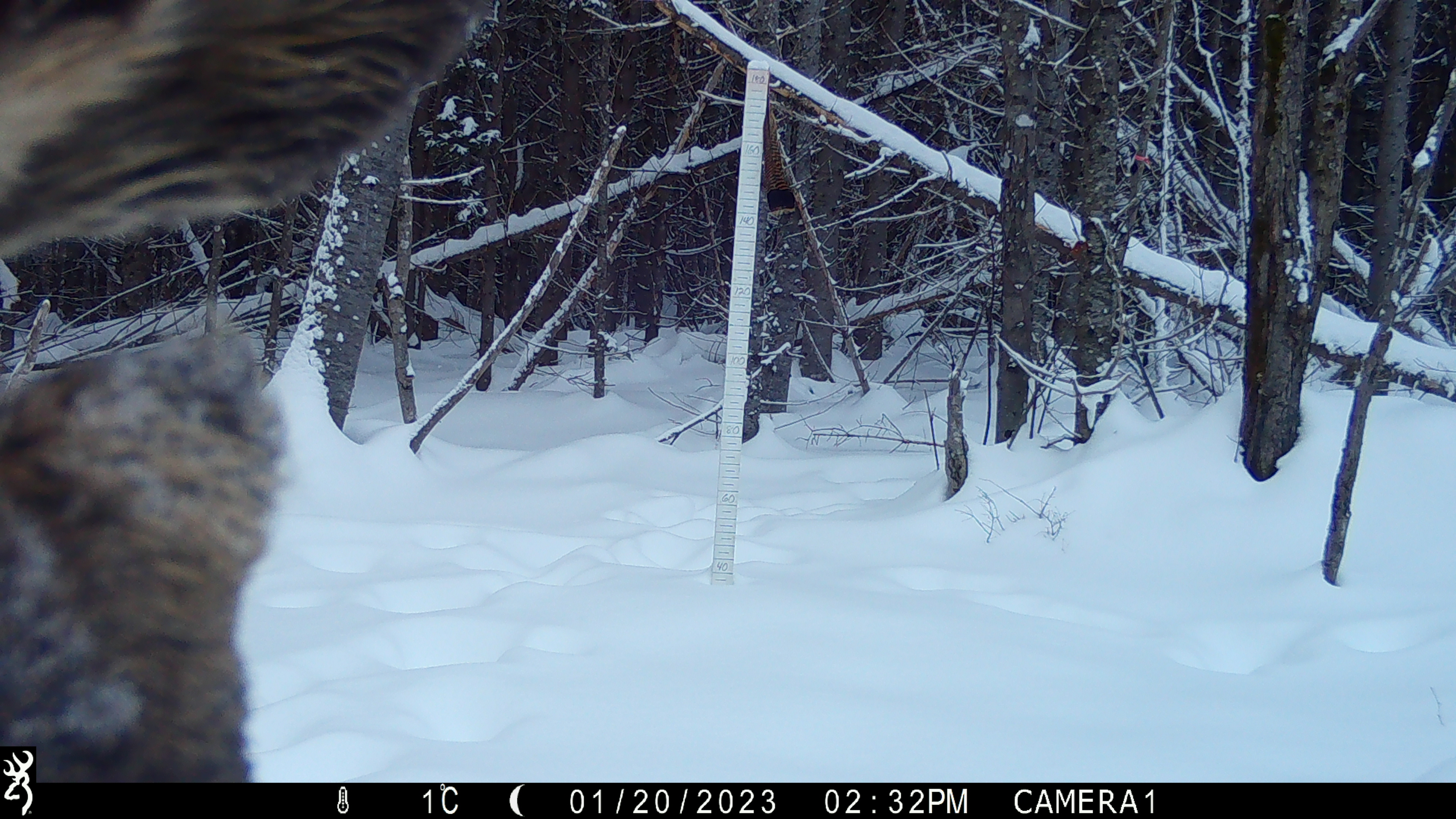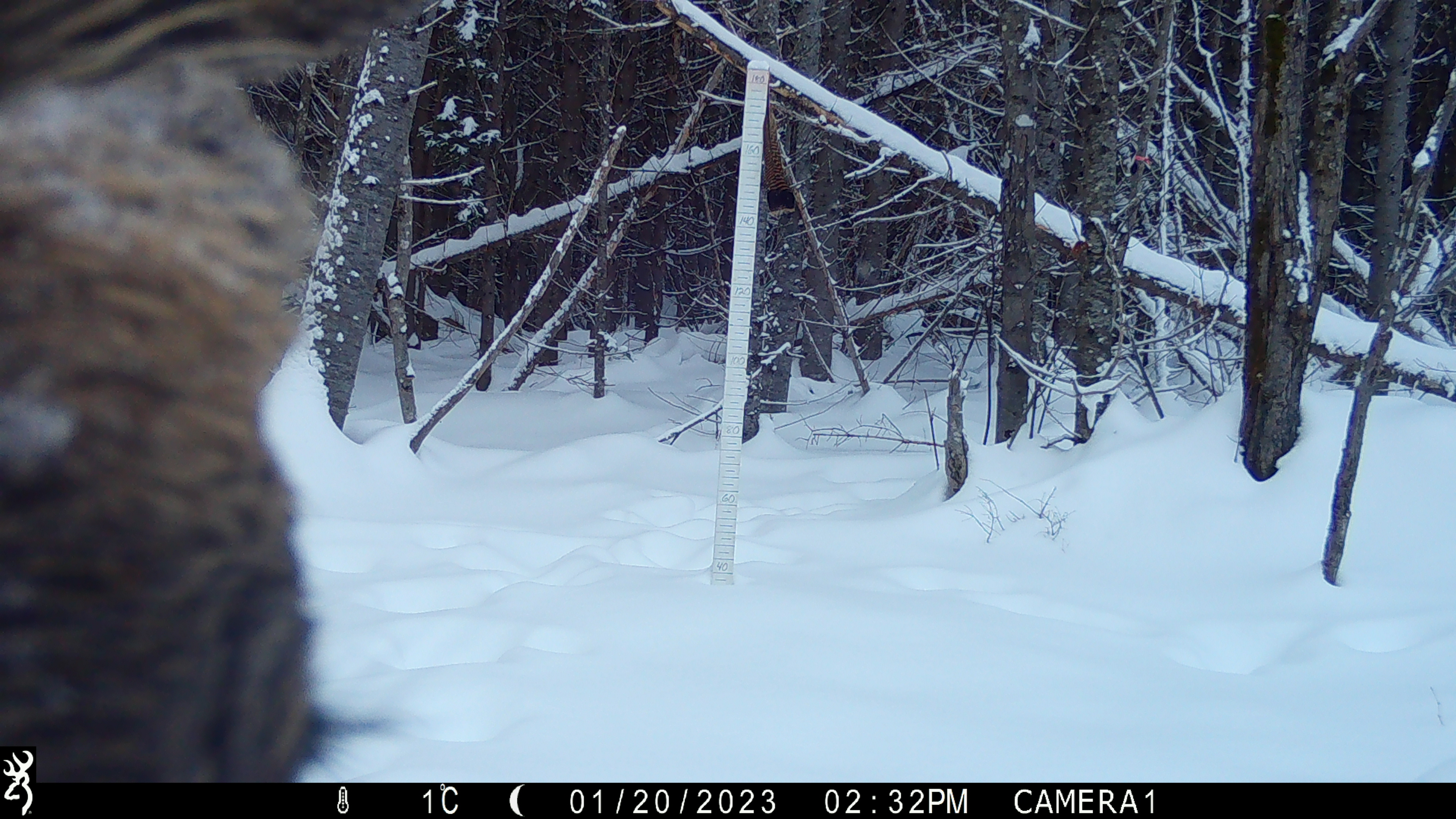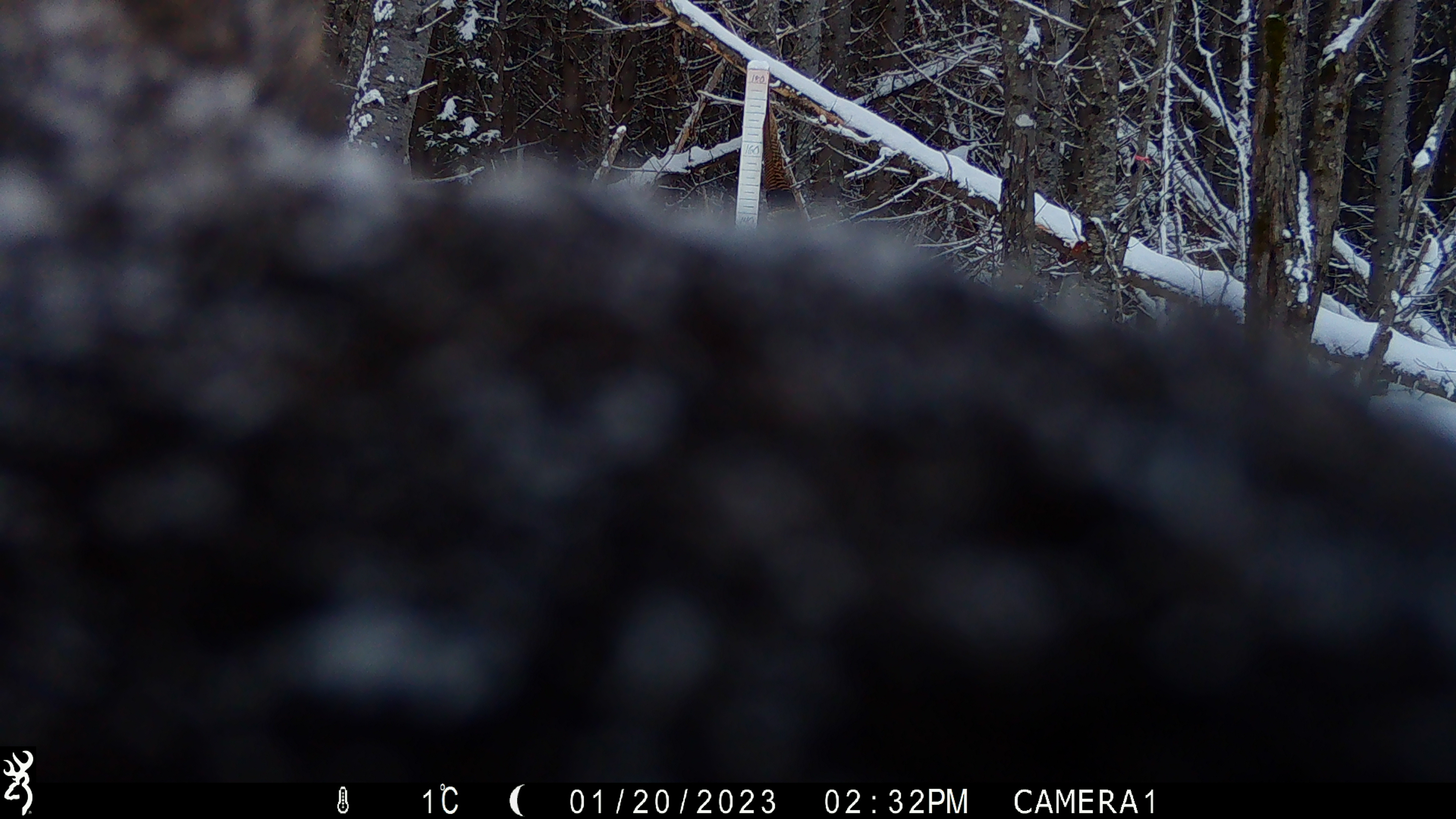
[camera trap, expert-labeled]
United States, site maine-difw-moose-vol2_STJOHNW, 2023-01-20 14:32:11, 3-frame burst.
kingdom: Animalia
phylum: Chordata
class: Mammalia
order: Artiodactyla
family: Cervidae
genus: Alces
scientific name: Alces alces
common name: moose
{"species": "moose (Alces alces)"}